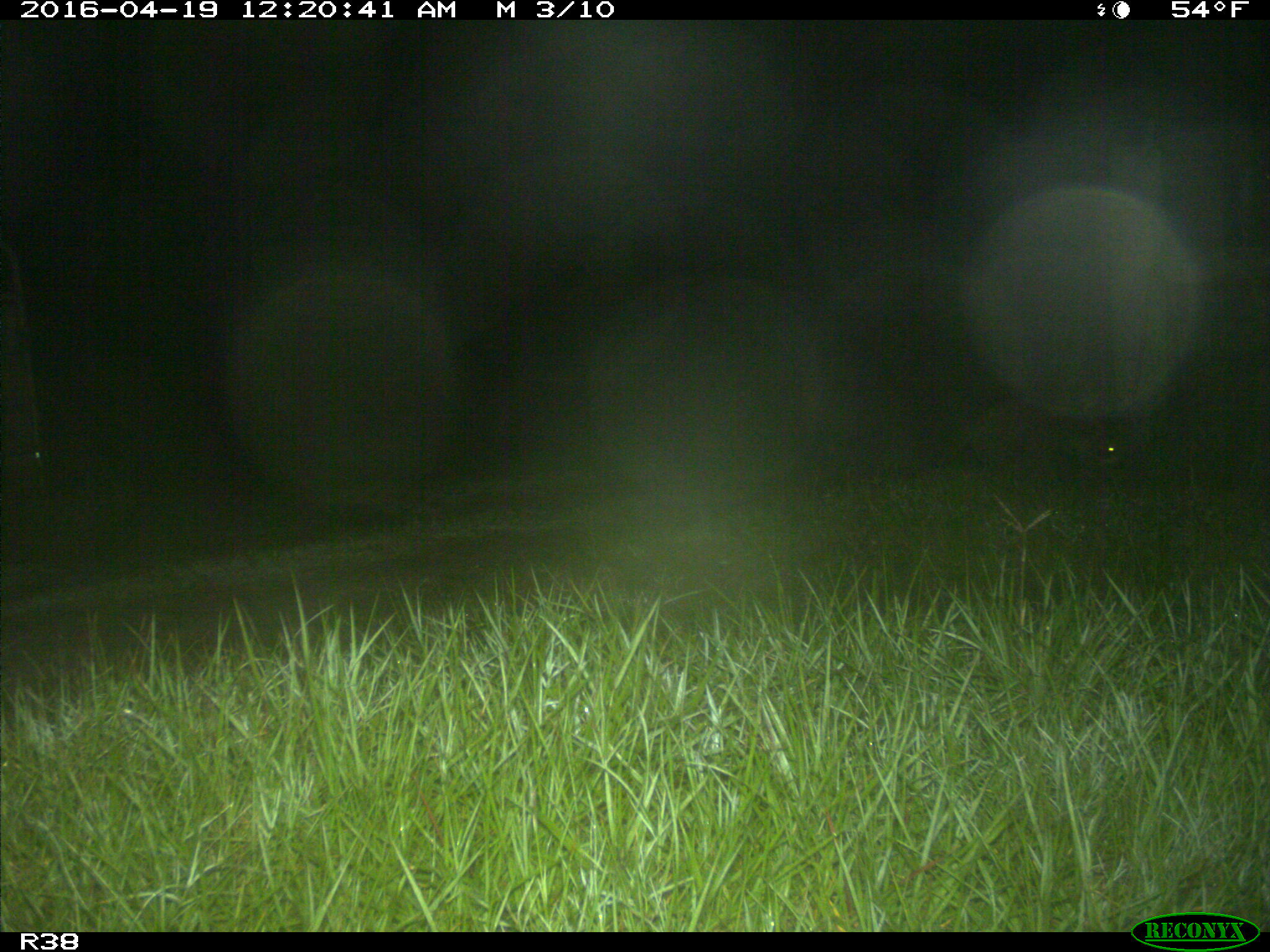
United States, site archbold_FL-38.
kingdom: Animalia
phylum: Chordata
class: Mammalia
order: Carnivora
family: Procyonidae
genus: Procyon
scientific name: Procyon lotor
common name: common raccoon